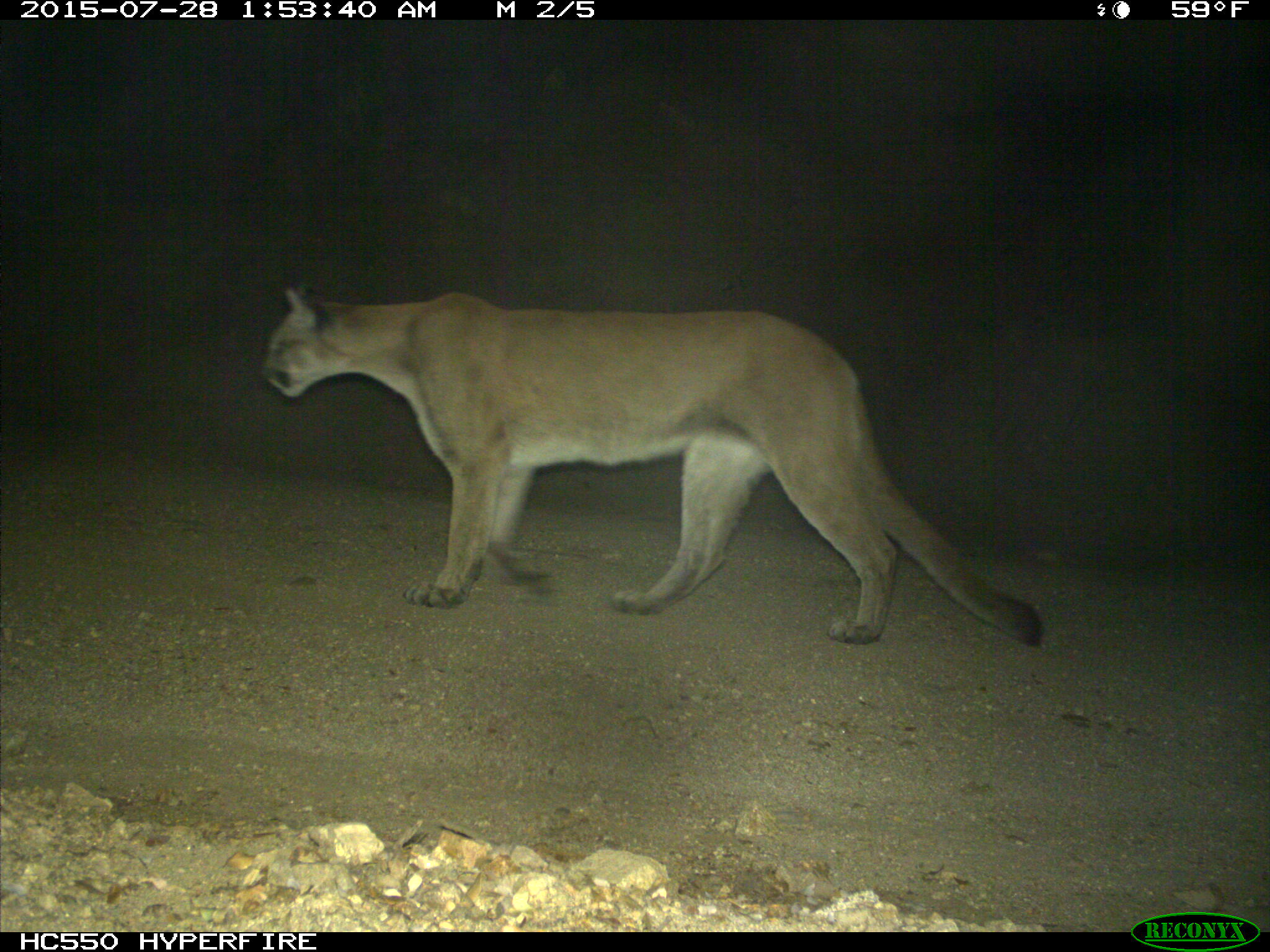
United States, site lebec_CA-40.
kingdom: Animalia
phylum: Chordata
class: Mammalia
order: Carnivora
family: Felidae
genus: Puma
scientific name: Puma concolor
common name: mountain lion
Puma concolor (mountain lion).